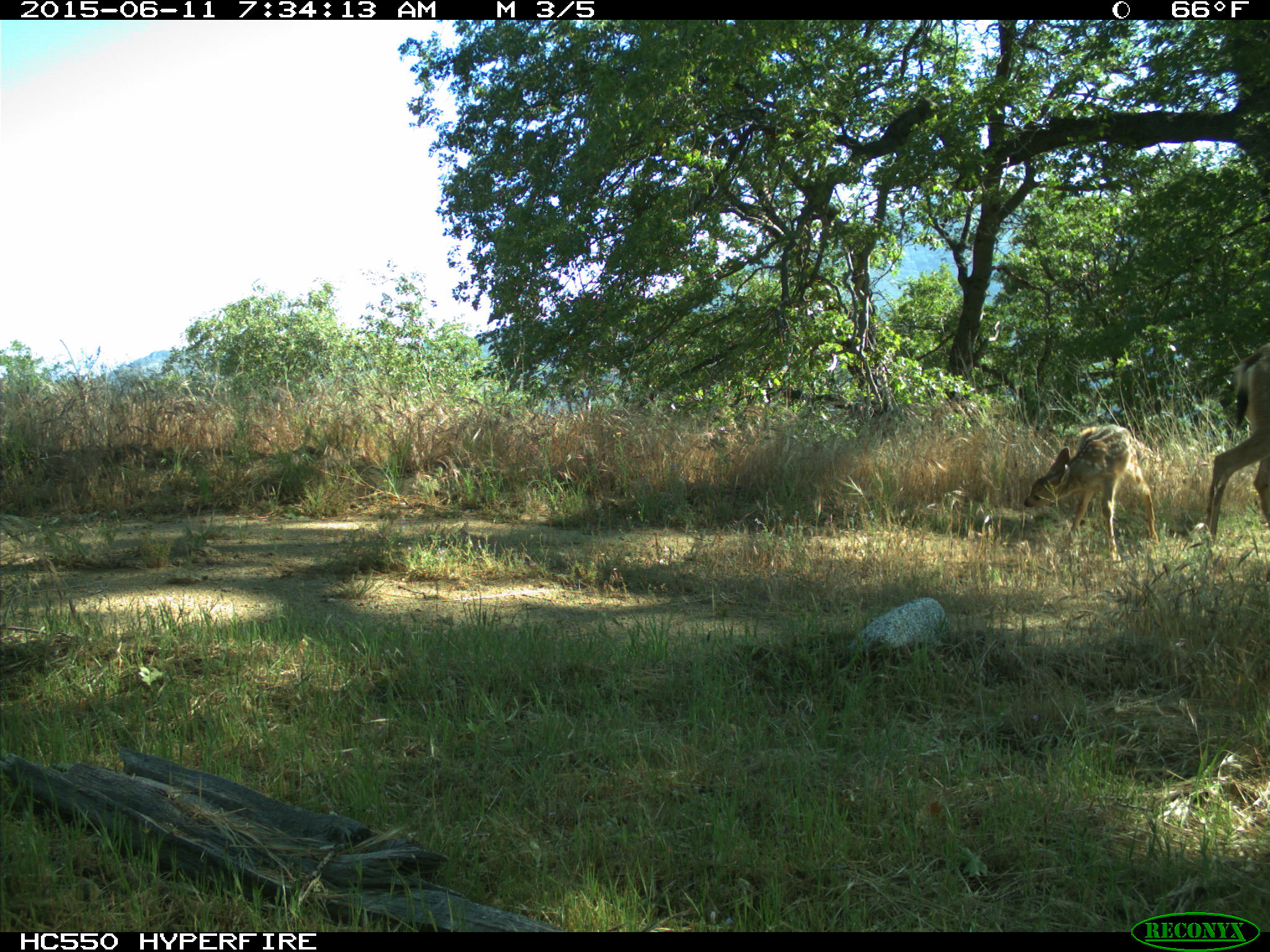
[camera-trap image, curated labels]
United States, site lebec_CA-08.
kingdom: Animalia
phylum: Chordata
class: Mammalia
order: Artiodactyla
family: Cervidae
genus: Odocoileus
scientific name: Odocoileus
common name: deer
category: unidentified deer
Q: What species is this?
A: Unidentified deer (deer) (Odocoileus).